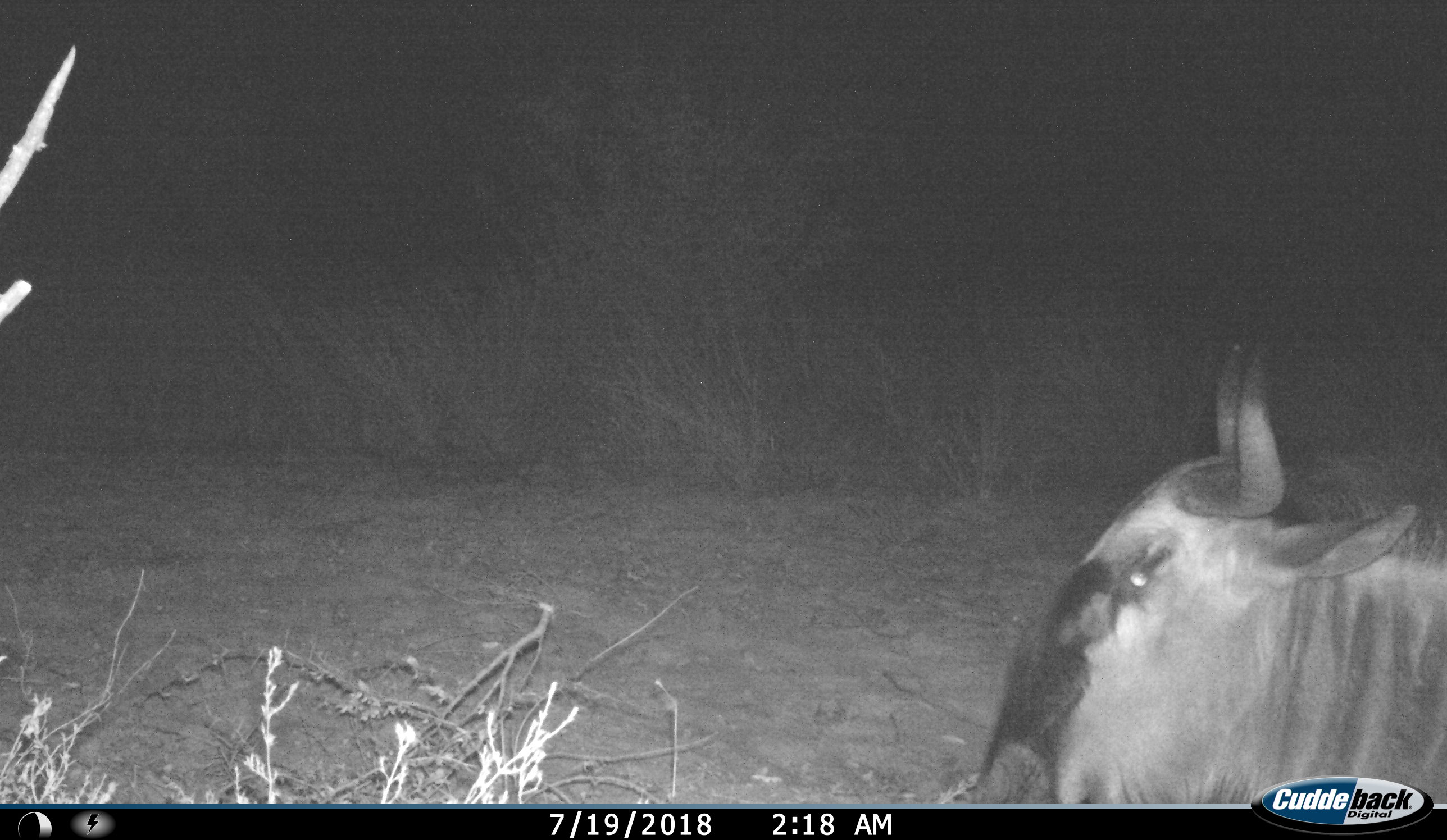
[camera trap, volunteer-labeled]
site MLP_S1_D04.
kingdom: Animalia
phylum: Chordata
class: Mammalia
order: Artiodactyla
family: Bovidae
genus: Connochaetes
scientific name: Connochaetes taurinus taurinus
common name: blue wildebeest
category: wildebeestblue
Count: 1.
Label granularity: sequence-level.